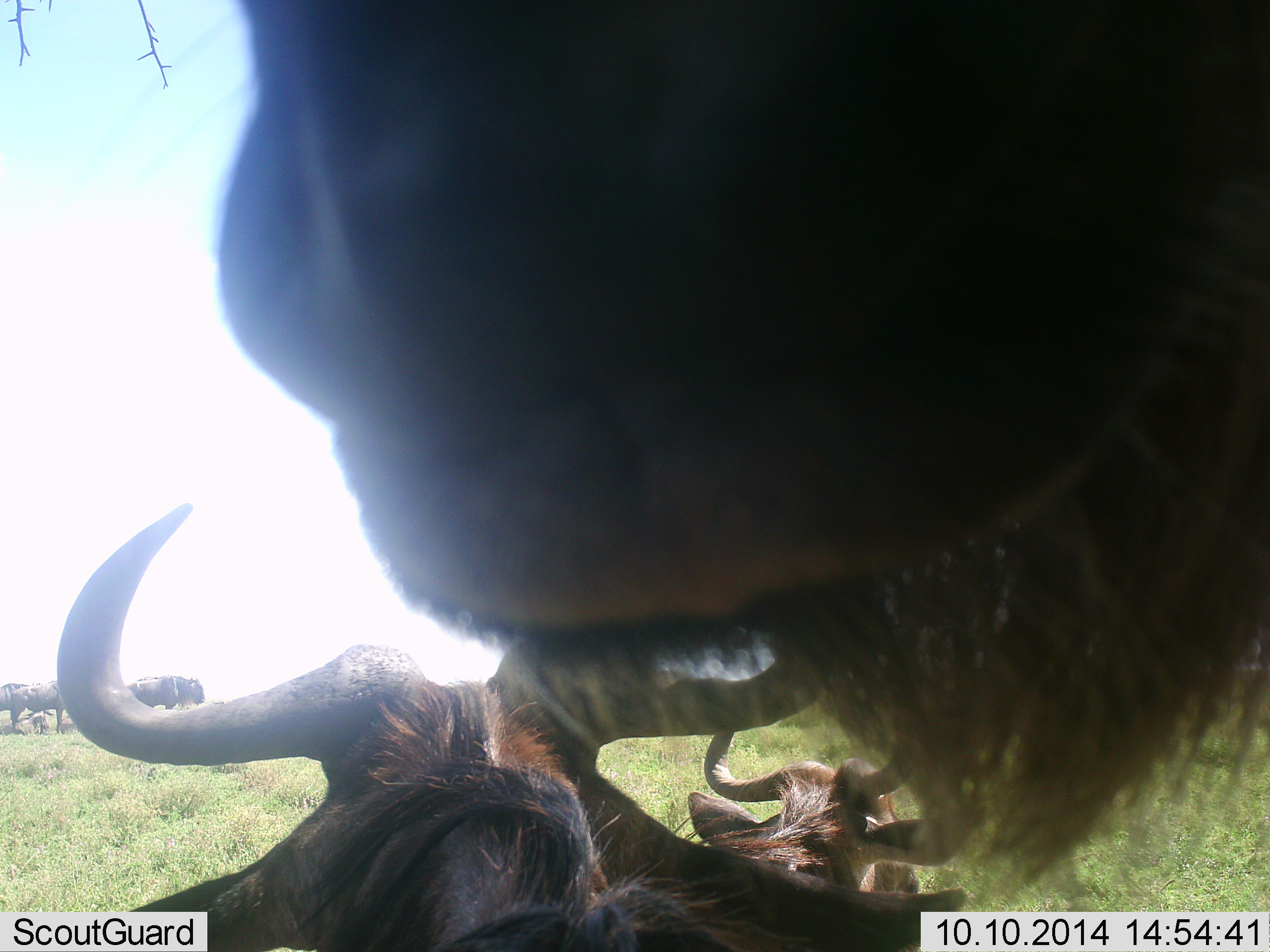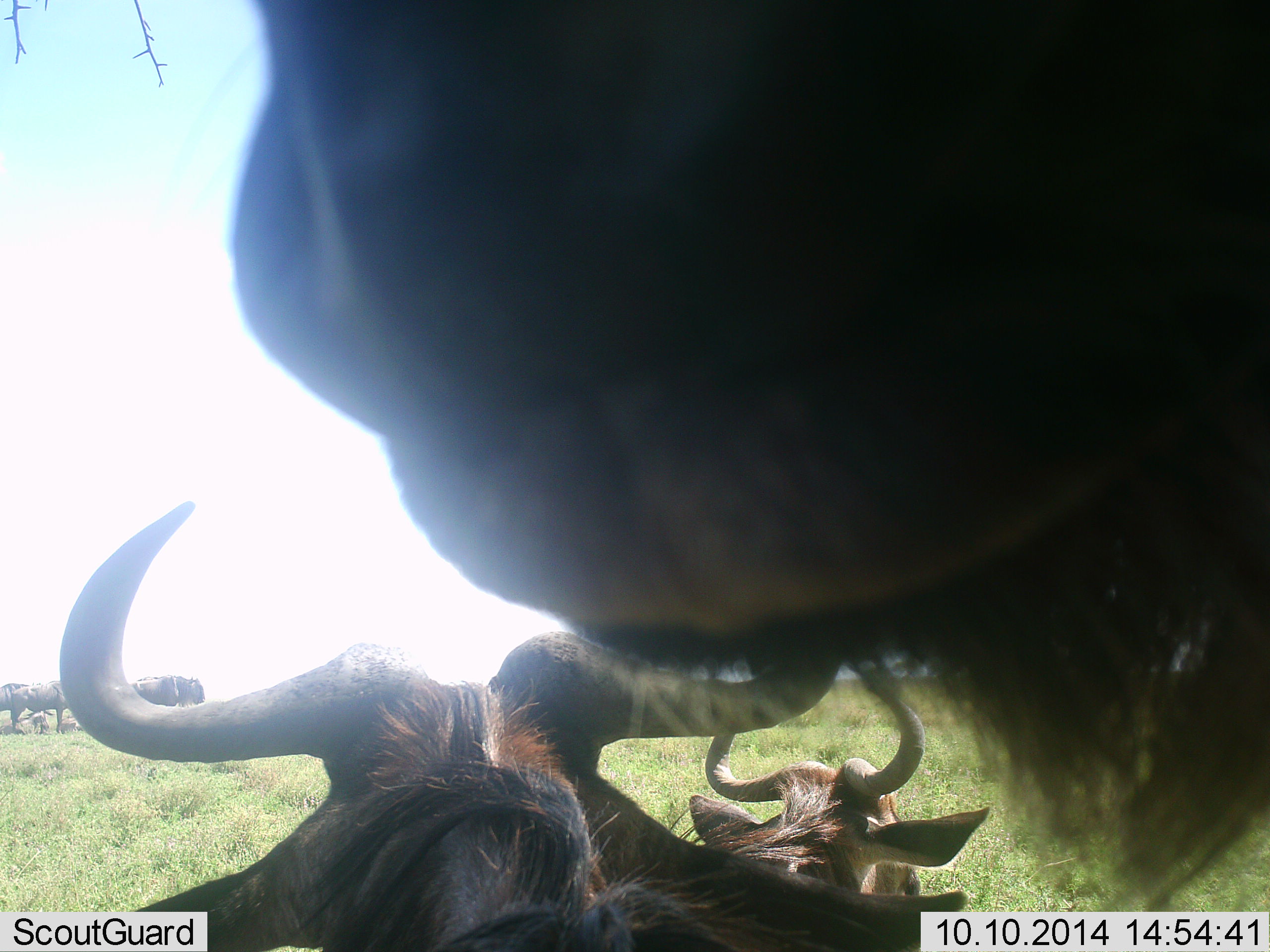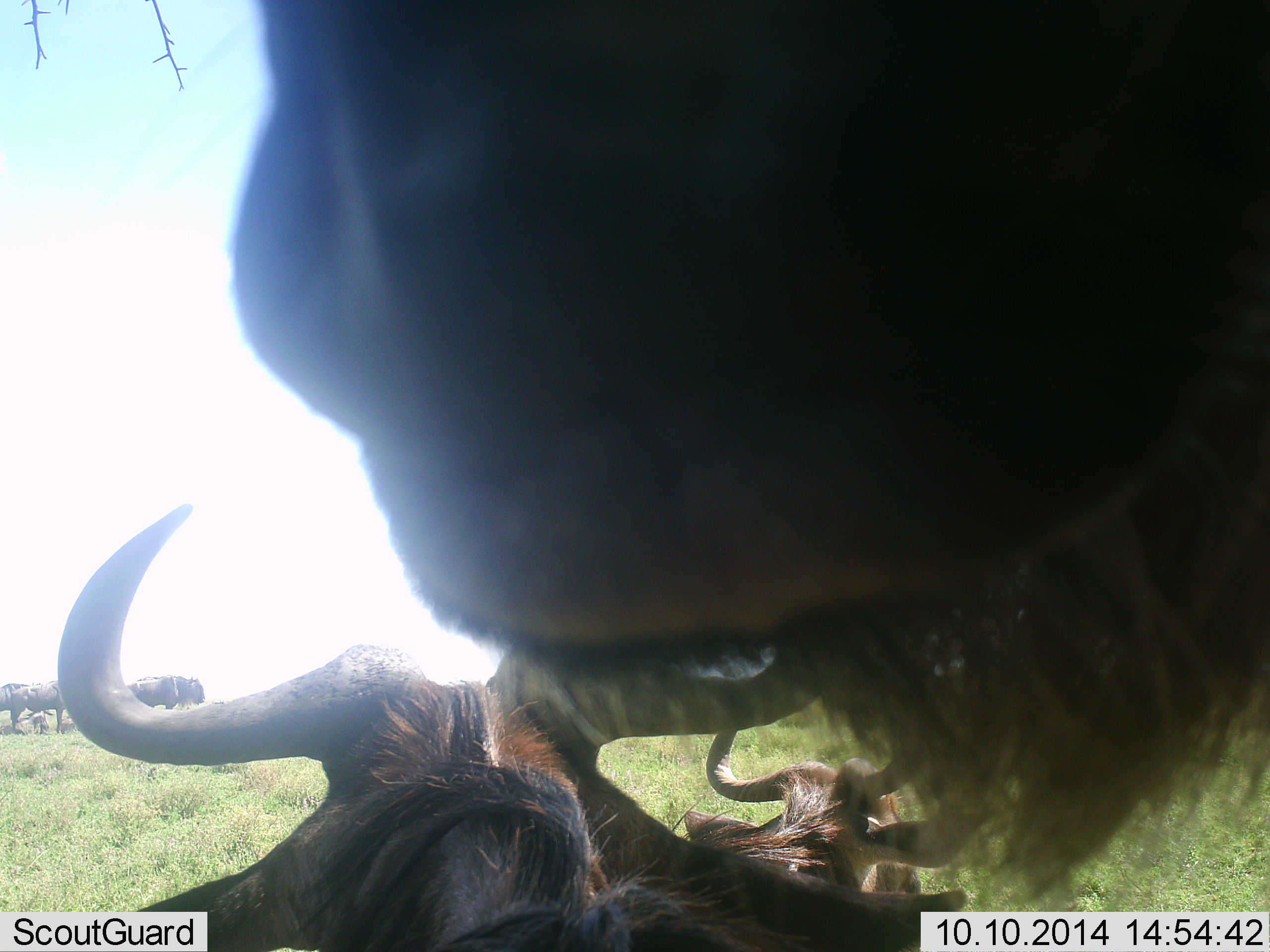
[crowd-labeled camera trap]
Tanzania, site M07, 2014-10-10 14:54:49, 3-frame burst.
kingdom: Animalia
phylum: Chordata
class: Mammalia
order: Artiodactyla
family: Bovidae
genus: Connochaetes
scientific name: Connochaetes taurinus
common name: blue wildebeest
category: wildebeest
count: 6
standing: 80%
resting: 90%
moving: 0%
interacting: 0%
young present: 0%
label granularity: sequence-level